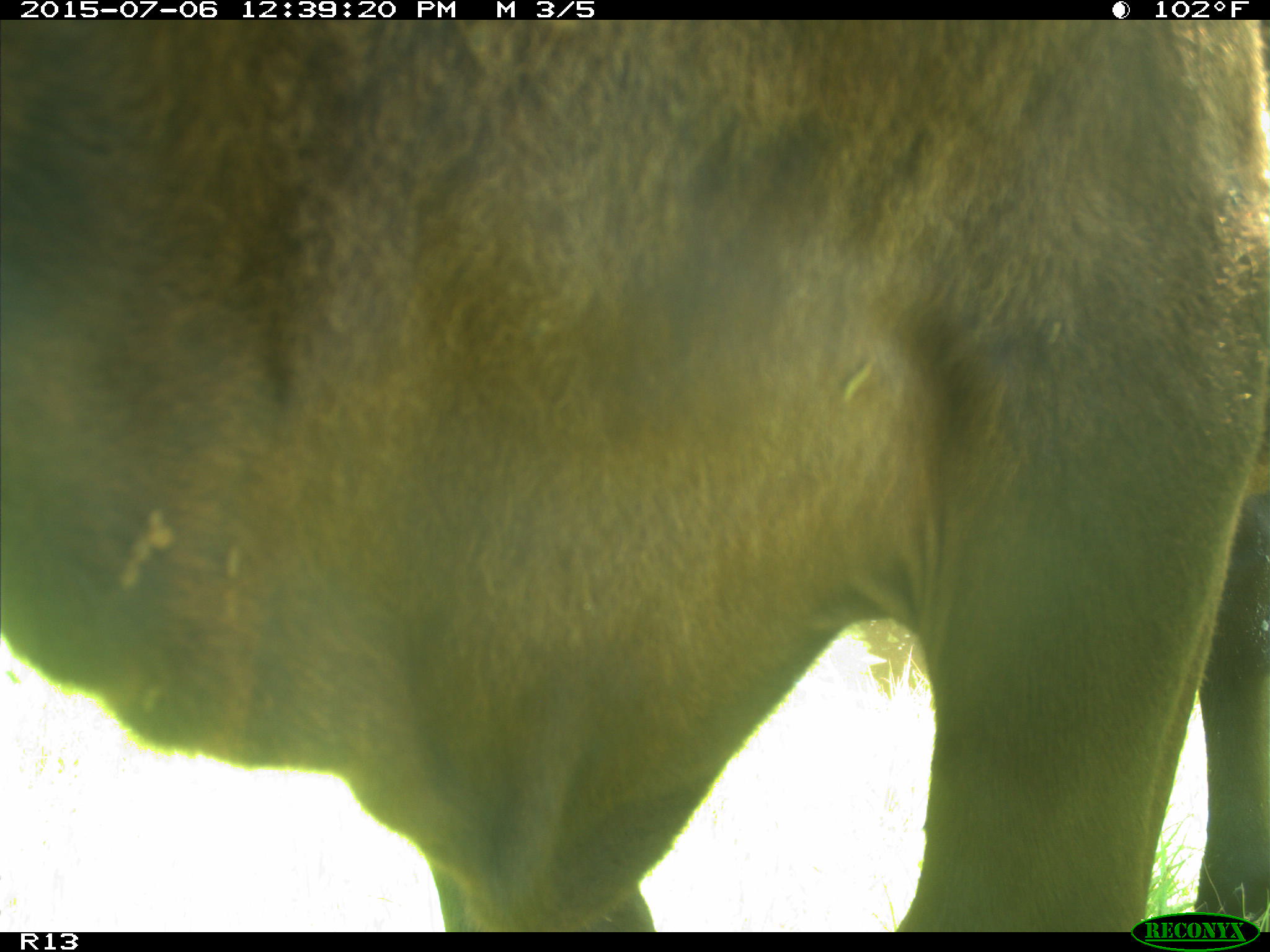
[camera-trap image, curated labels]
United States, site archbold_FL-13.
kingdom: Animalia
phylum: Chordata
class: Mammalia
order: Artiodactyla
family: Bovidae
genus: Bos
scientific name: Bos taurus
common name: domestic cow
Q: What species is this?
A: Bos taurus (domestic cow).